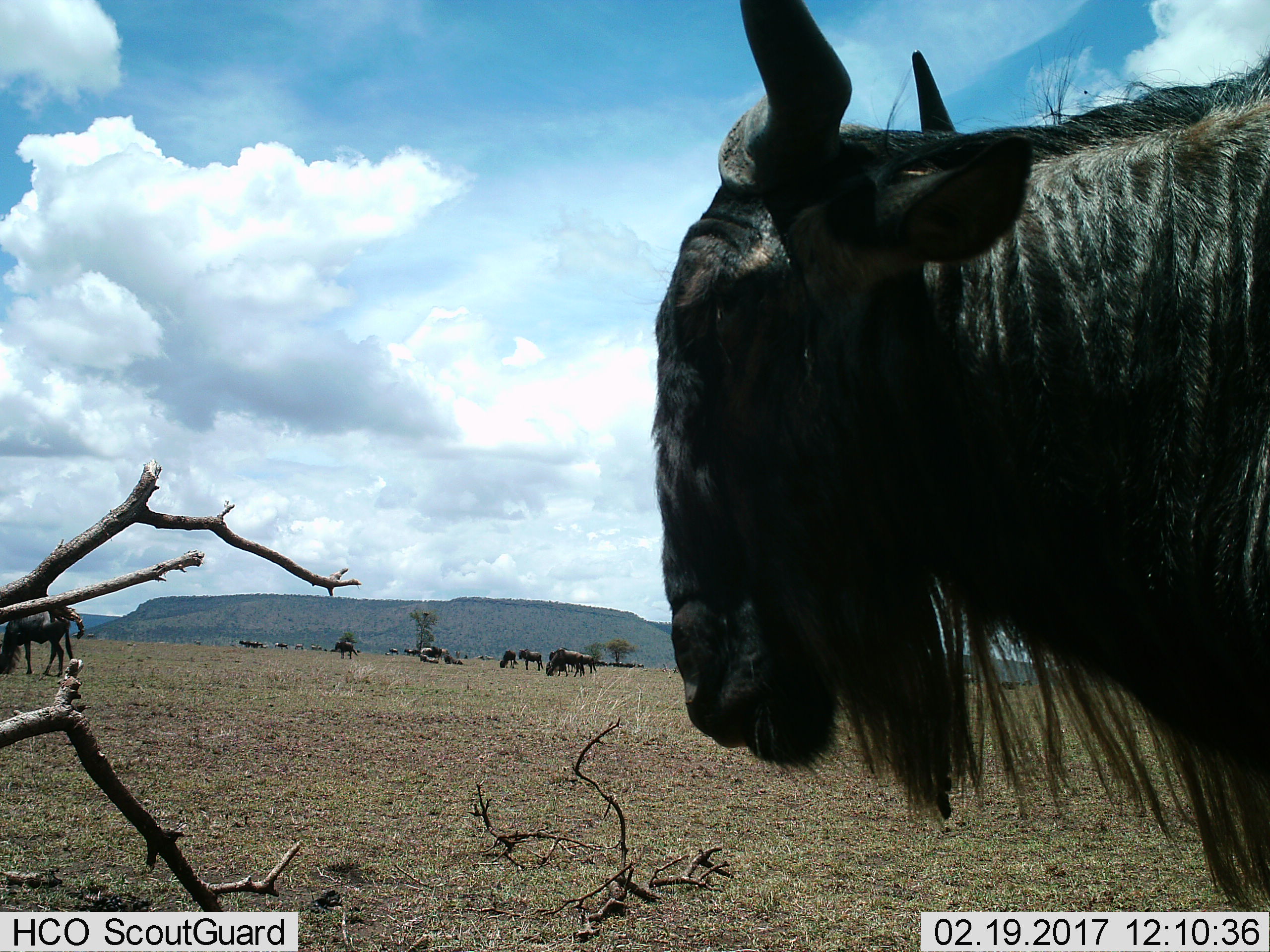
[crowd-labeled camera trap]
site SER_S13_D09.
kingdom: Animalia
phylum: Chordata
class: Mammalia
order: Artiodactyla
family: Bovidae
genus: Connochaetes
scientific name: Connochaetes taurinus taurinus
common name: blue wildebeest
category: wildebeestblue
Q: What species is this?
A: Wildebeestblue (blue wildebeest) (Connochaetes taurinus taurinus).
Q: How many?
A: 11-50.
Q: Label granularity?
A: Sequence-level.